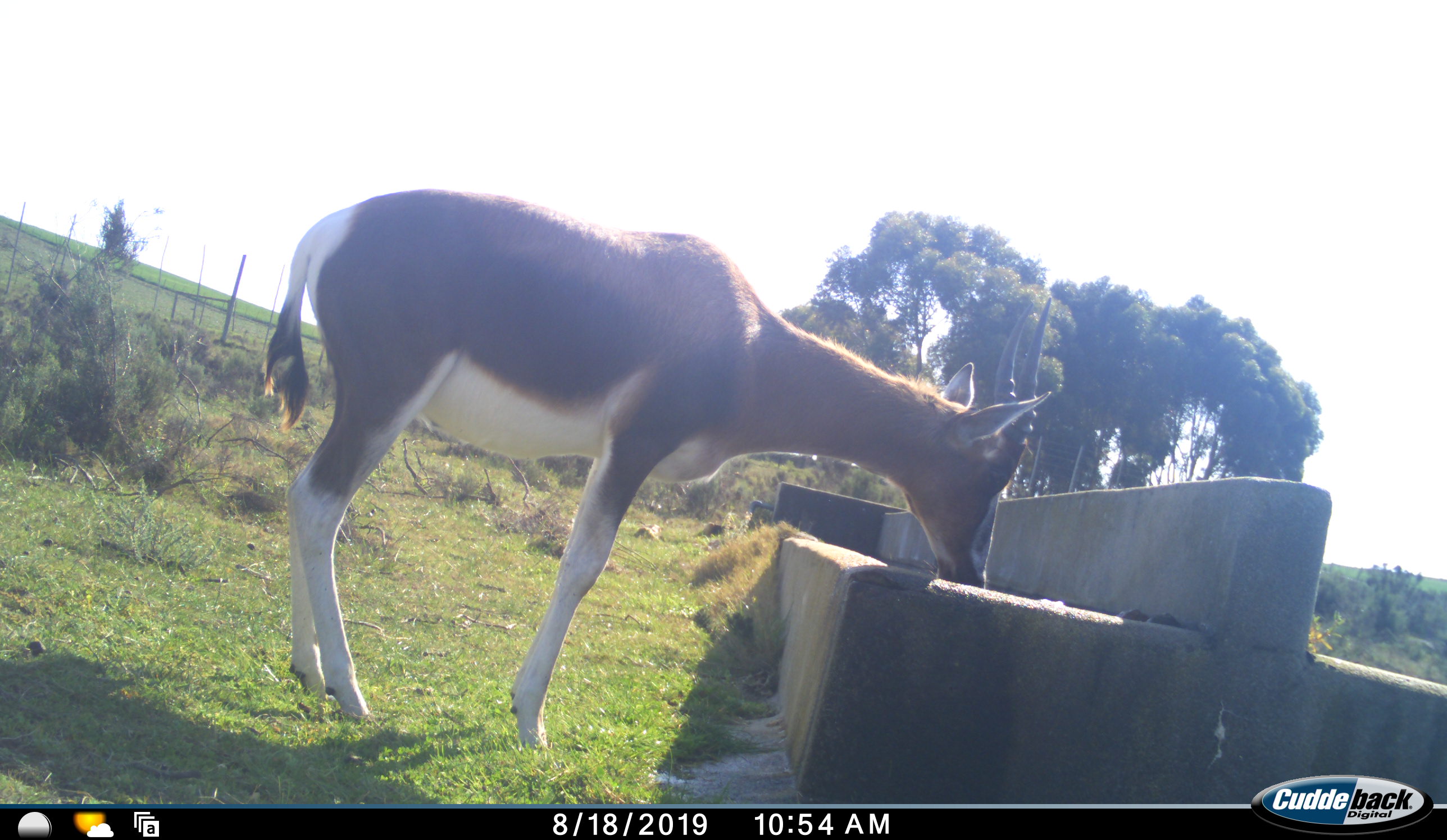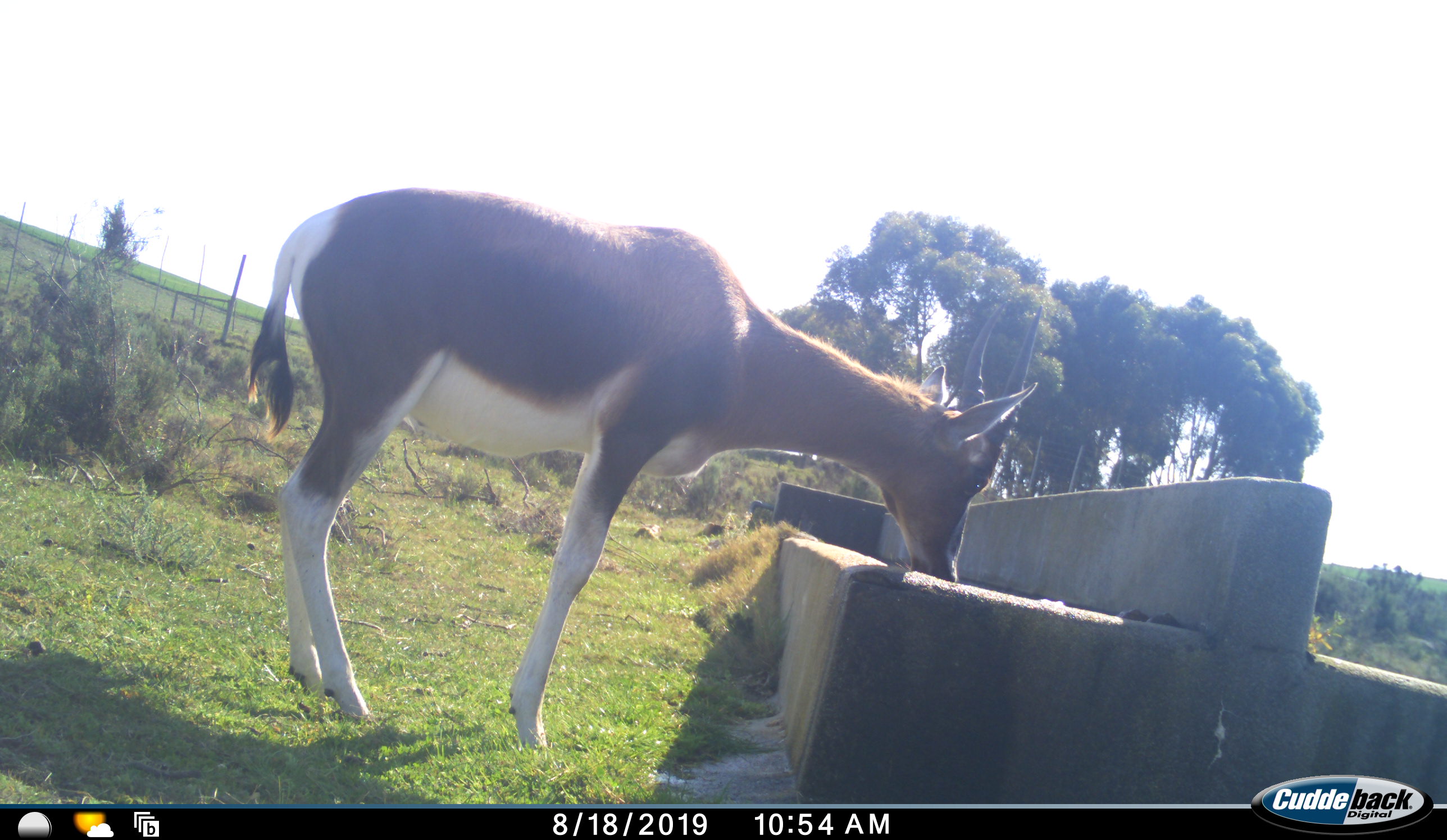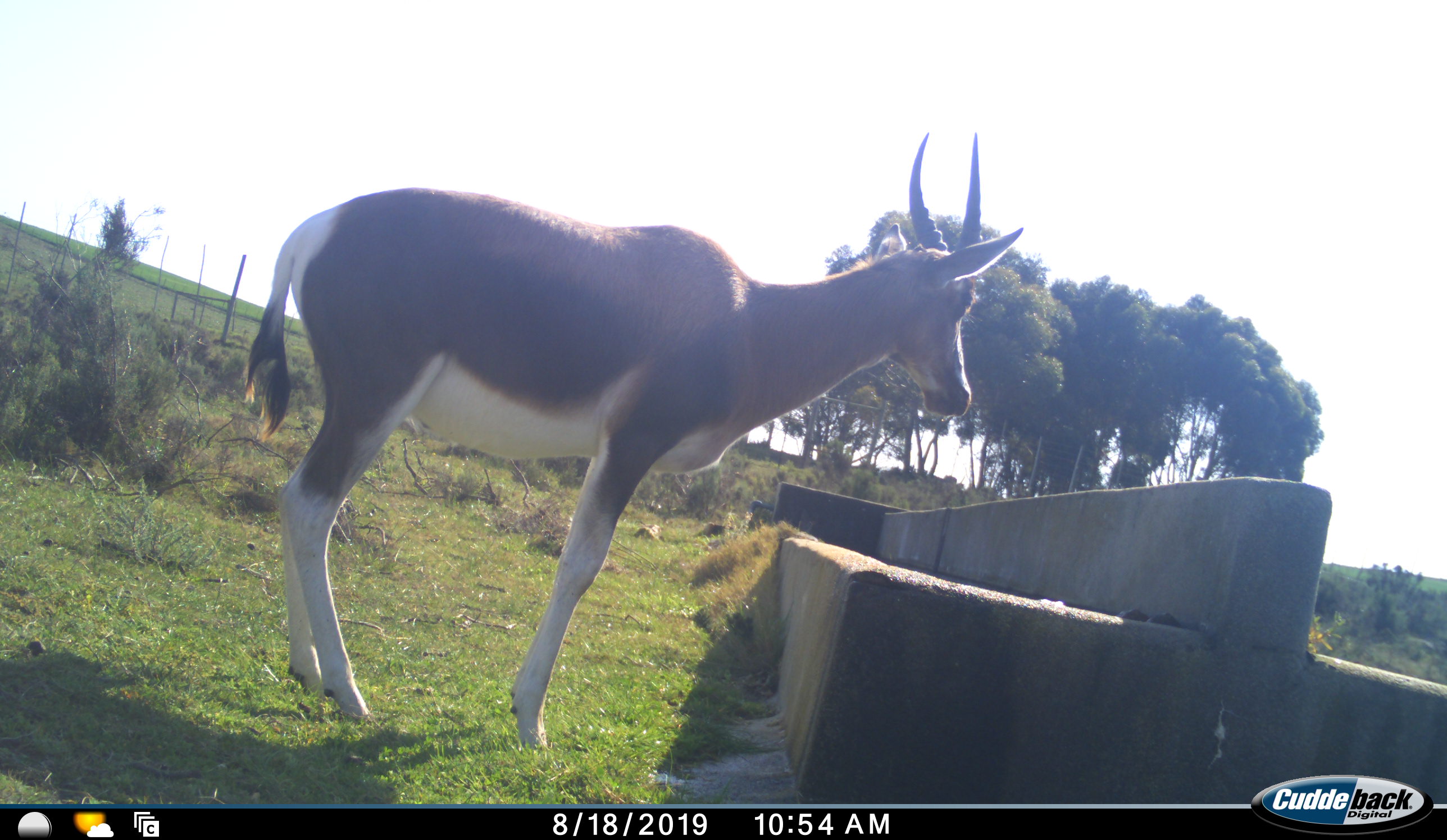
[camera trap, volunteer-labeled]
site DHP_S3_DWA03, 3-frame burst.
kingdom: Animalia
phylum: Chordata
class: Mammalia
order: Artiodactyla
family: Bovidae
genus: Damaliscus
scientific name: Damaliscus pygargus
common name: bontebok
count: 1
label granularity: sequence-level